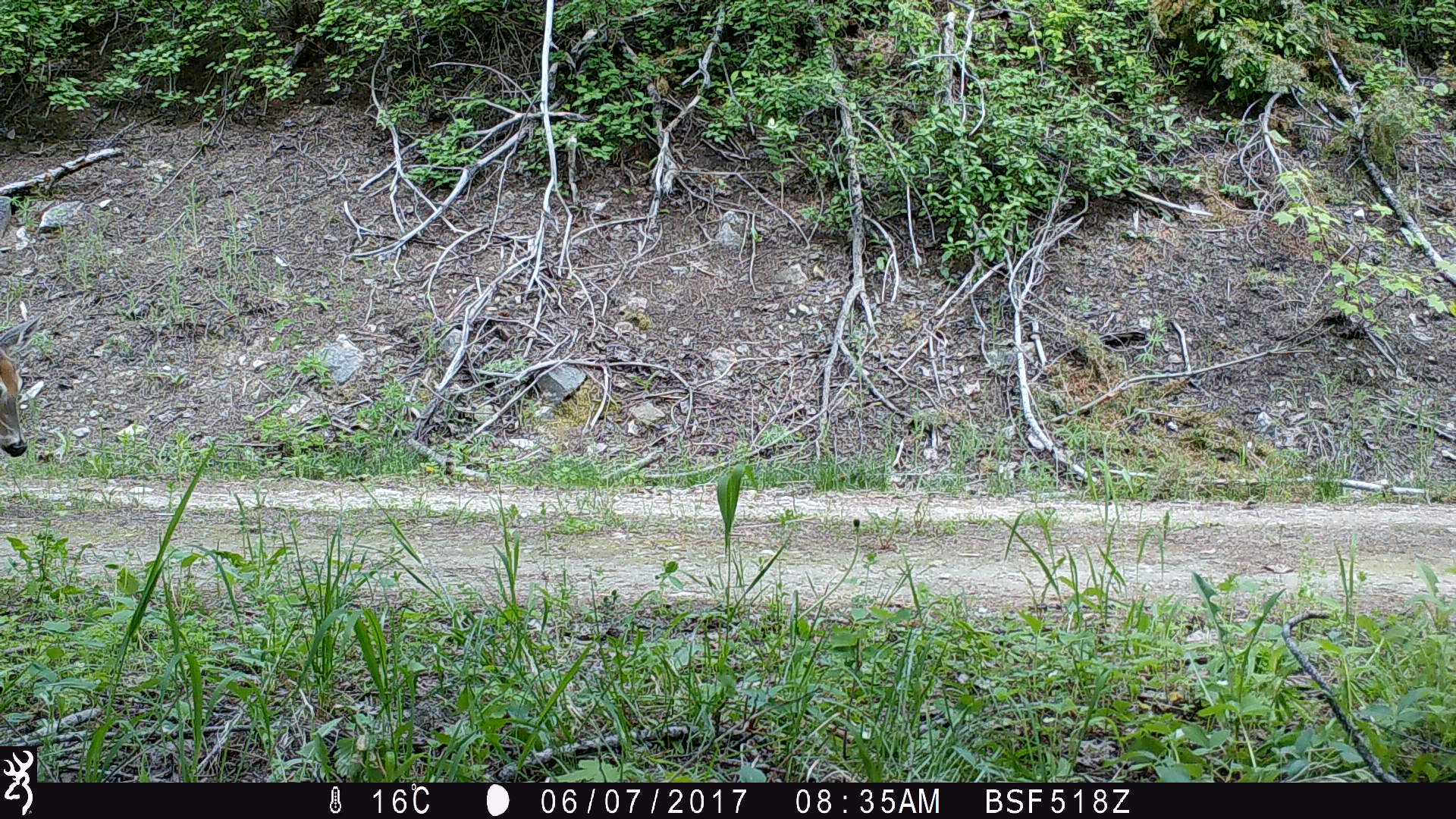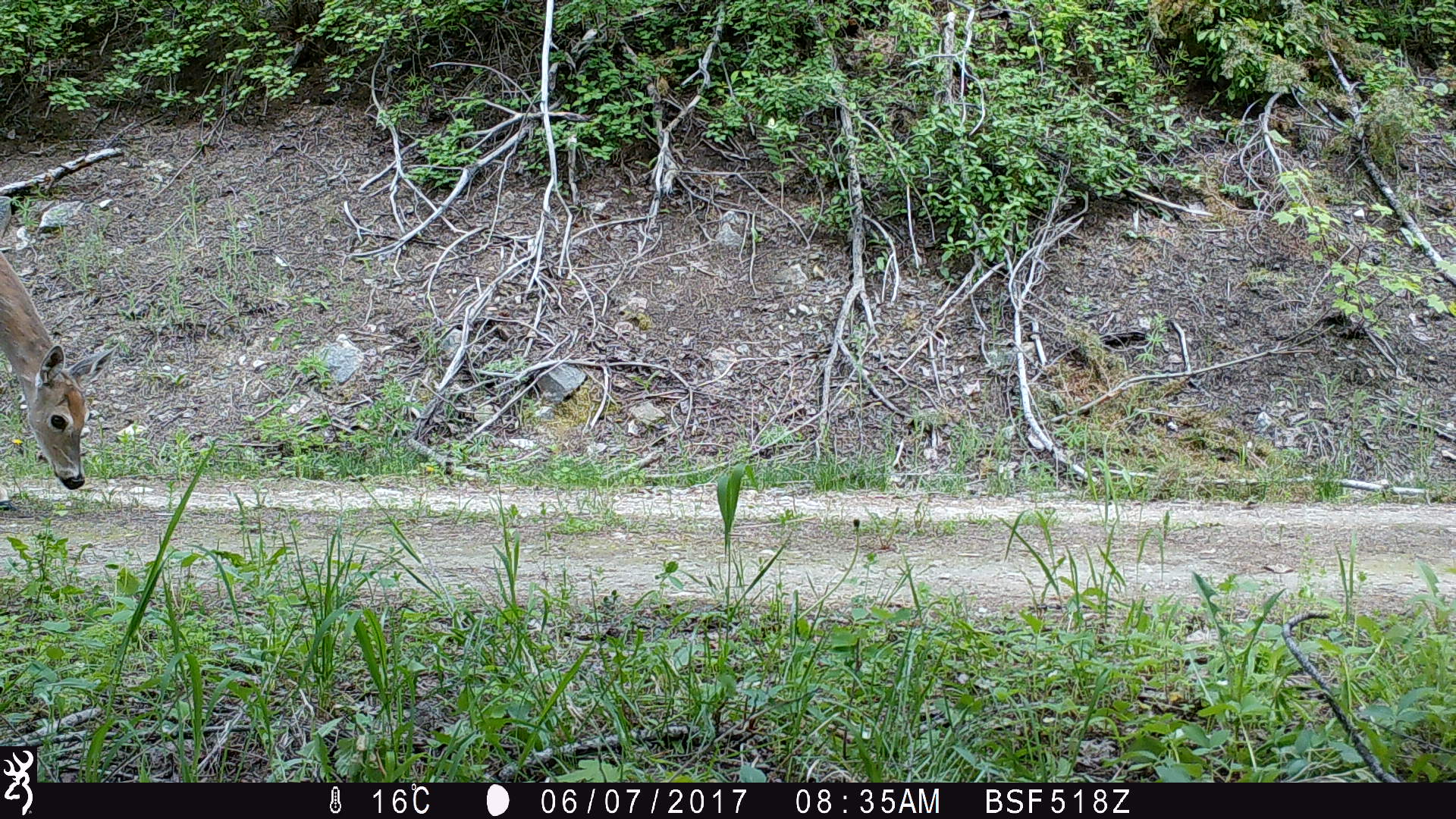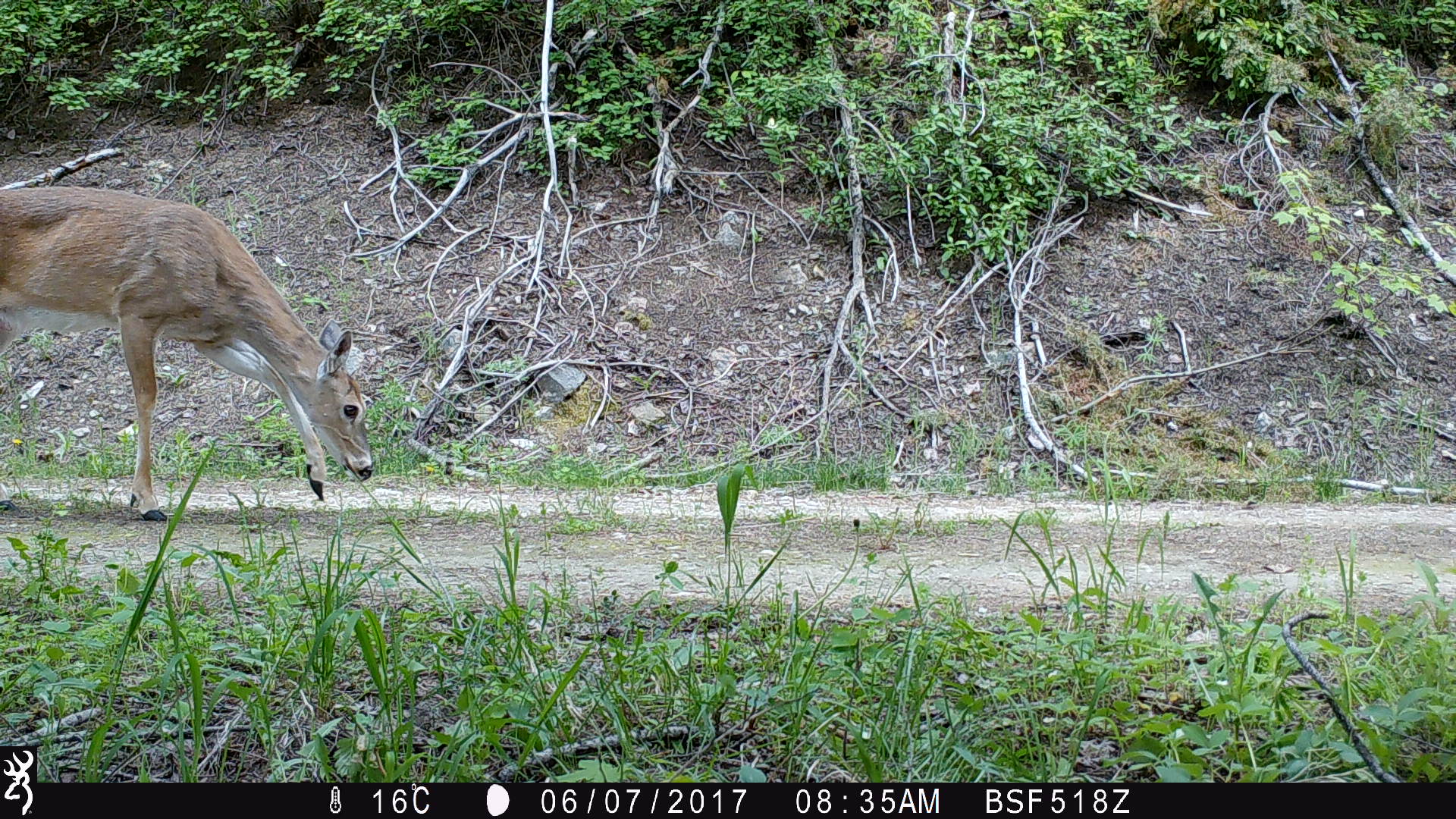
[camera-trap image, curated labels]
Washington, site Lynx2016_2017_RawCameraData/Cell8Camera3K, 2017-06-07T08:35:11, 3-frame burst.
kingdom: Animalia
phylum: Chordata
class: Mammalia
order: Artiodactyla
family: Cervidae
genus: Odocoileus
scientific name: Odocoileus virginianus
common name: white-tailed deer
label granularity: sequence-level